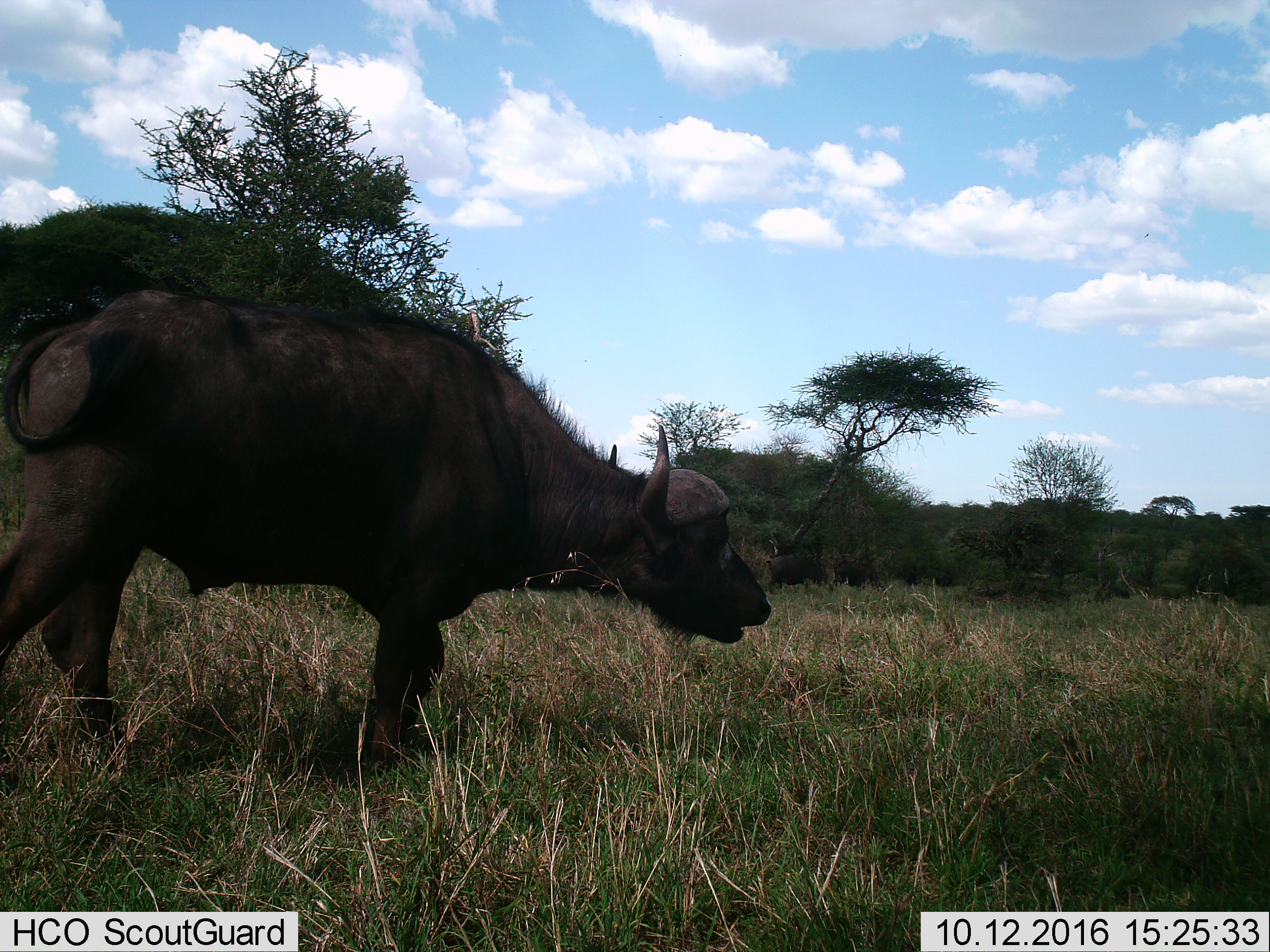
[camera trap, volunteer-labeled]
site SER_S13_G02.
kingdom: Animalia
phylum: Chordata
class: Mammalia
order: Artiodactyla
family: Bovidae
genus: Syncerus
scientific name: Syncerus caffer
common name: african buffalo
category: buffalo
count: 1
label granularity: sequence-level